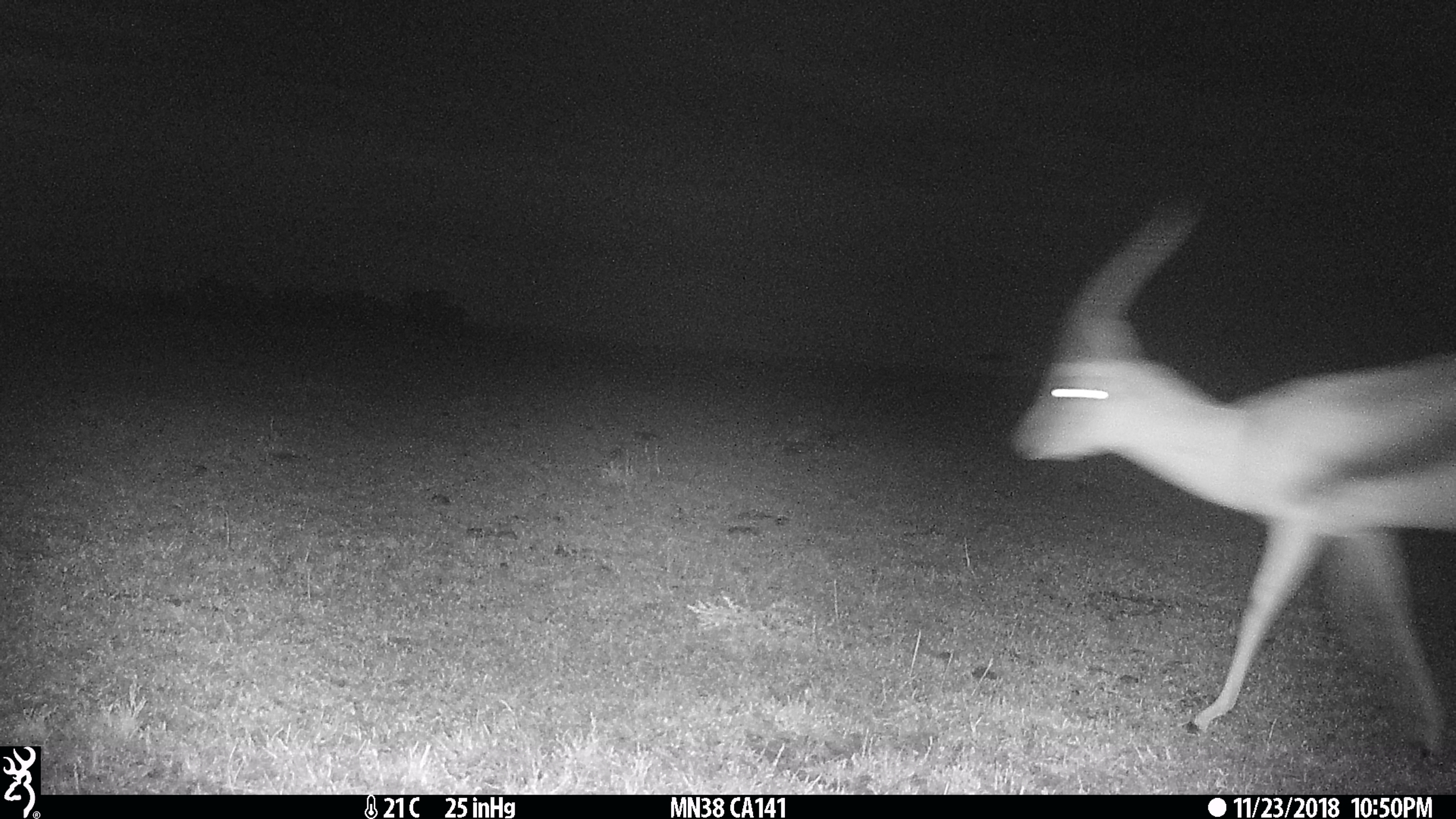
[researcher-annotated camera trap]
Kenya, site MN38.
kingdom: Animalia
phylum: Chordata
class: Mammalia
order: Artiodactyla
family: Bovidae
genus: Eudorcas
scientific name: Eudorcas thomsonii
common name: thomon's gazelle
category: gazelle thomsons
Gazelle thomsons (thomon's gazelle) (Eudorcas thomsonii).